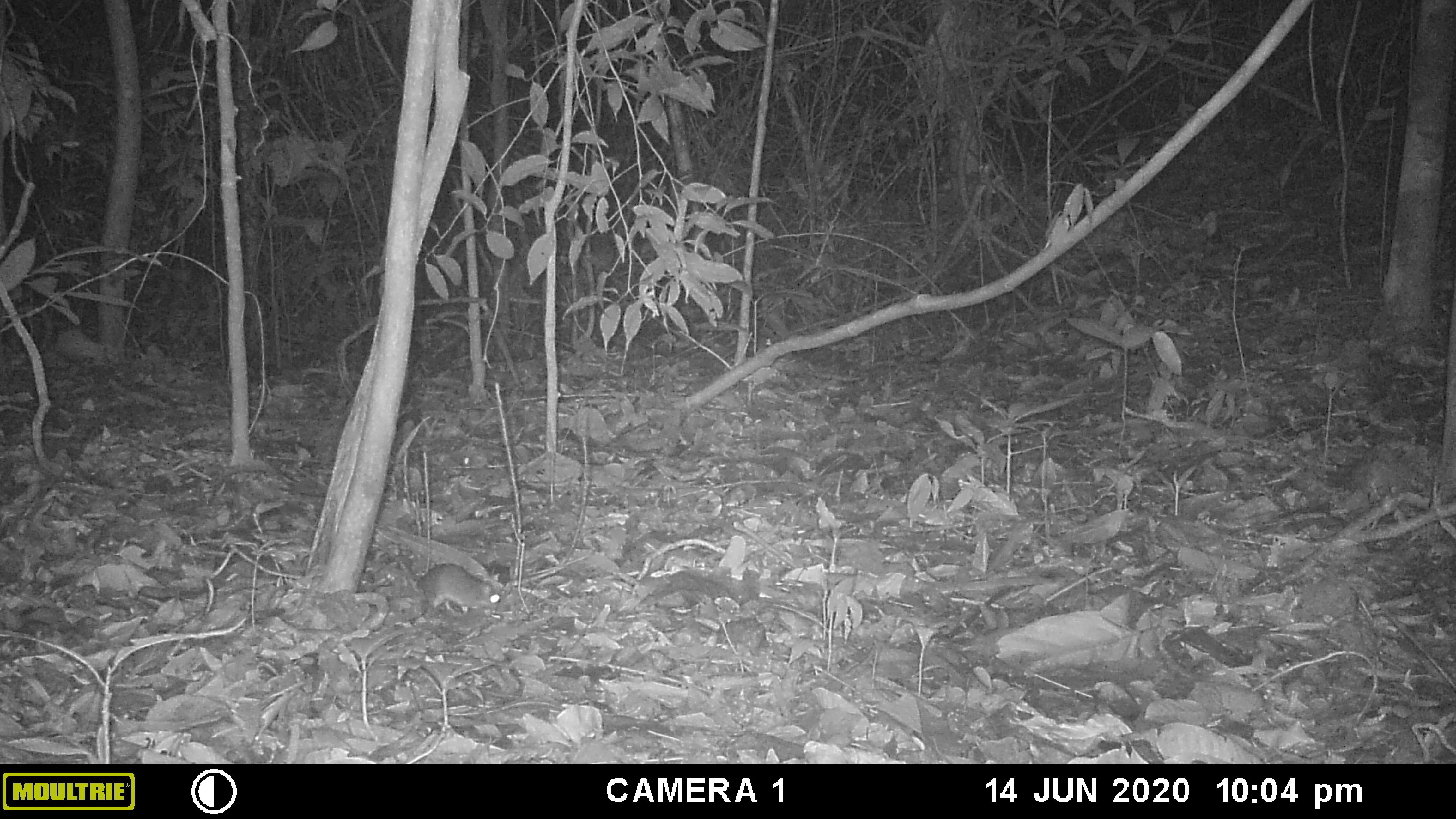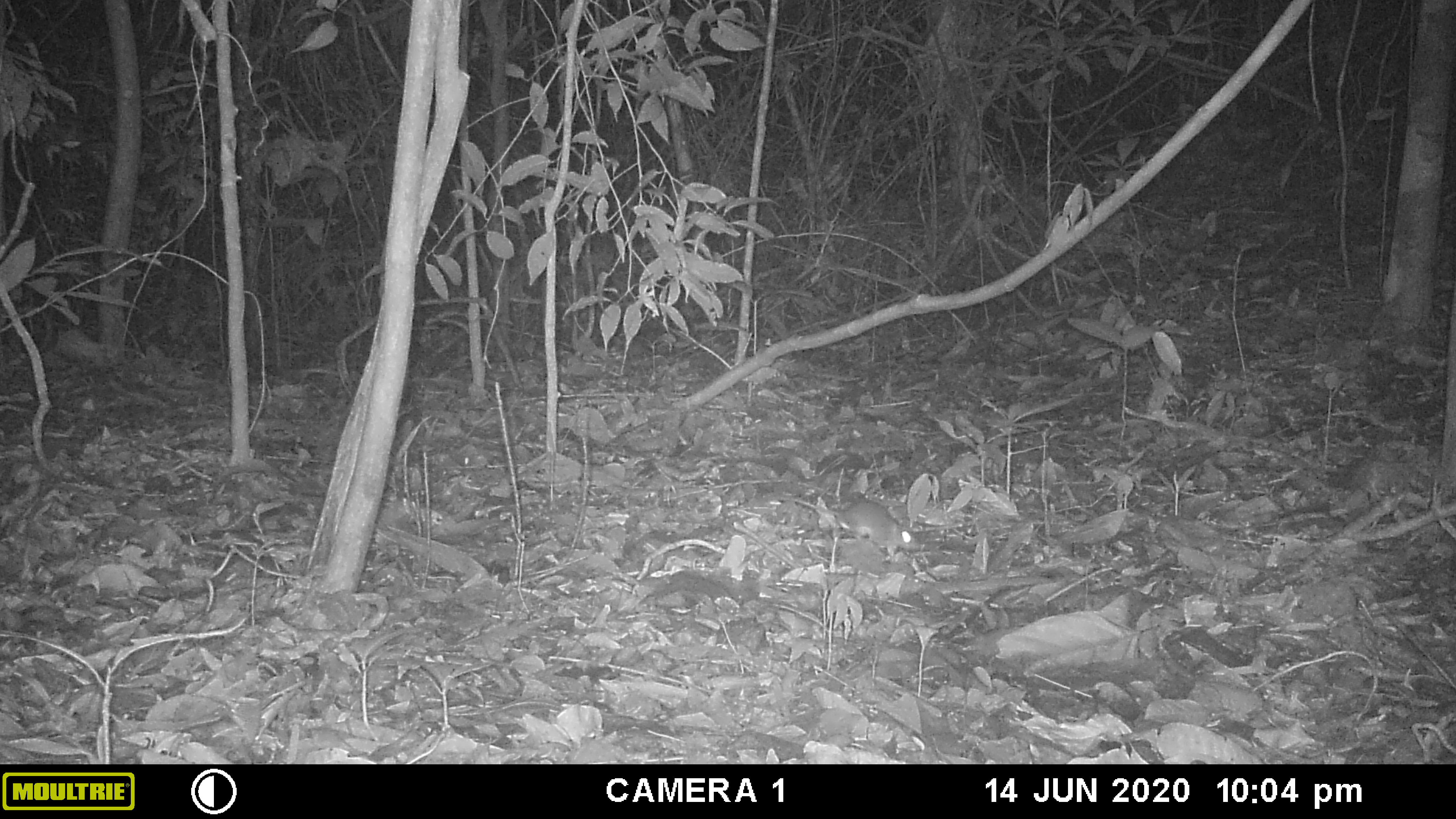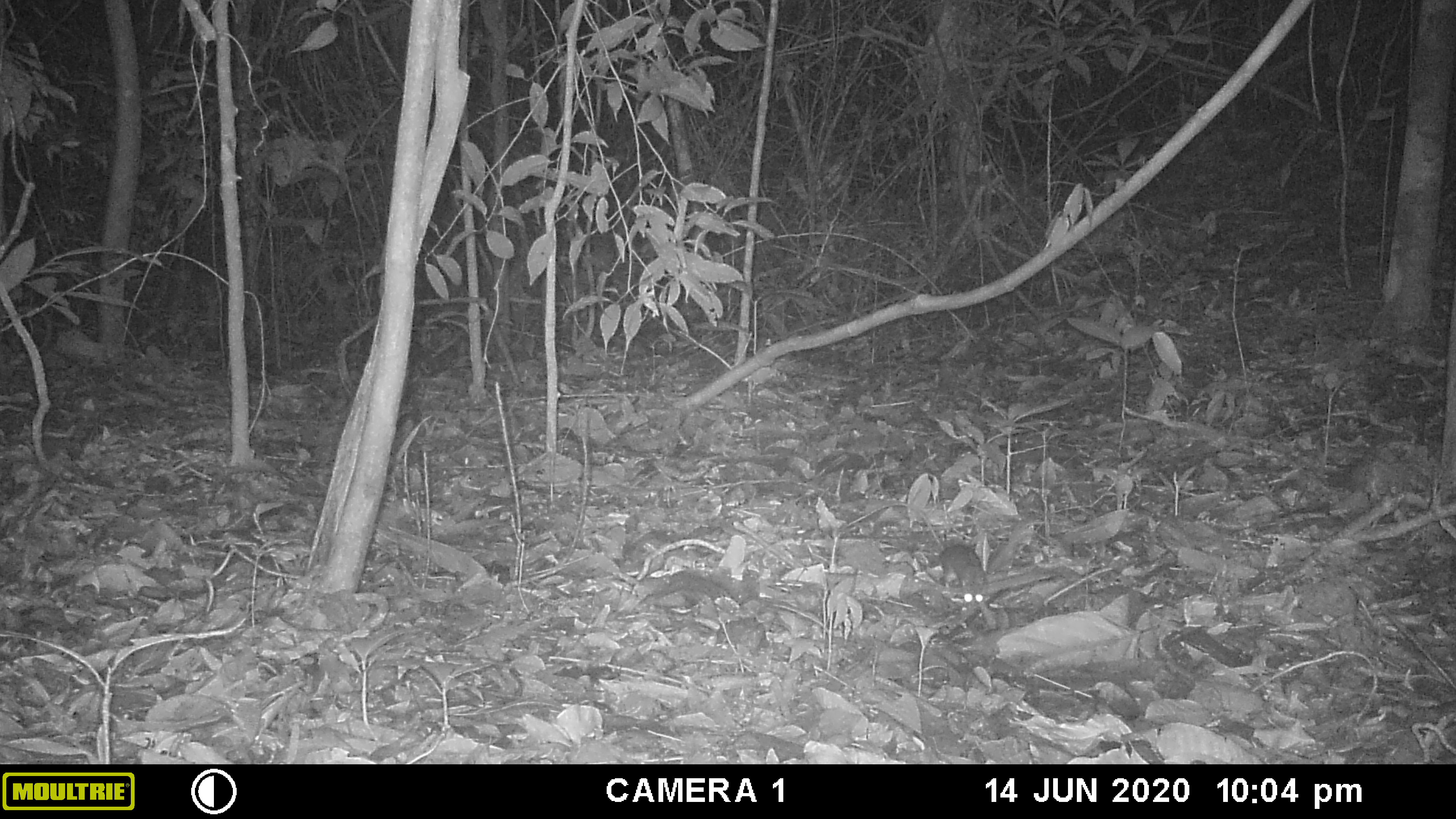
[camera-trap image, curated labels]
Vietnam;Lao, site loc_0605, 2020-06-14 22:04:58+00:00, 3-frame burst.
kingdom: Animalia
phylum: Chordata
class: Mammalia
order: Rodentia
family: Muridae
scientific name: Muridae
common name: old-world mice and rats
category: unidentified murid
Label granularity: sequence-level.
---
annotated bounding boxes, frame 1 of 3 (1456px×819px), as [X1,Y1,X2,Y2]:
unidentified murid: [368,542,511,613]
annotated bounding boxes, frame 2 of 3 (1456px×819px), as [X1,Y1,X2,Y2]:
unidentified murid: [777,495,922,562]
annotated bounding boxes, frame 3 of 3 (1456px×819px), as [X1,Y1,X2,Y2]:
unidentified murid: [837,500,990,613]